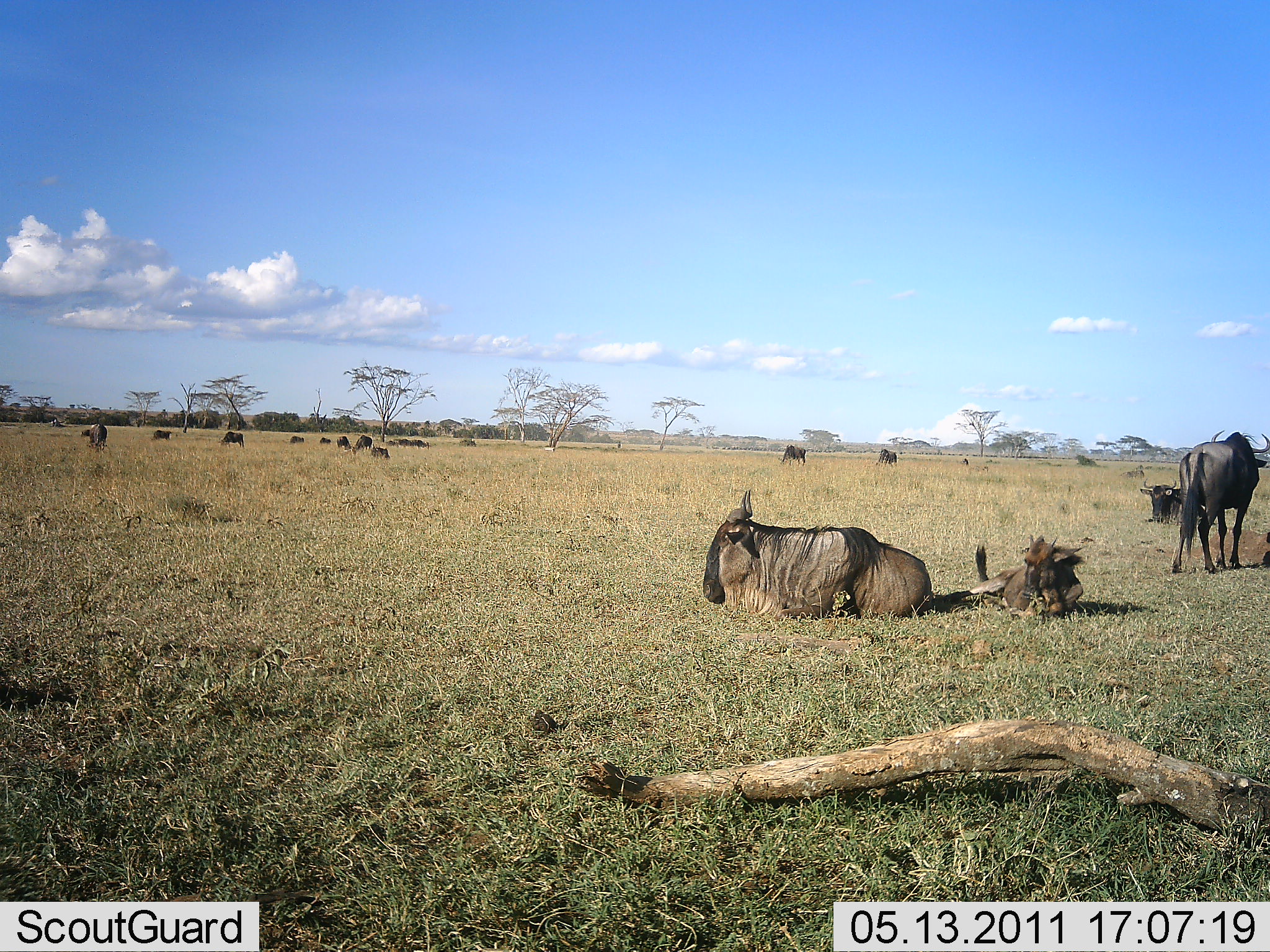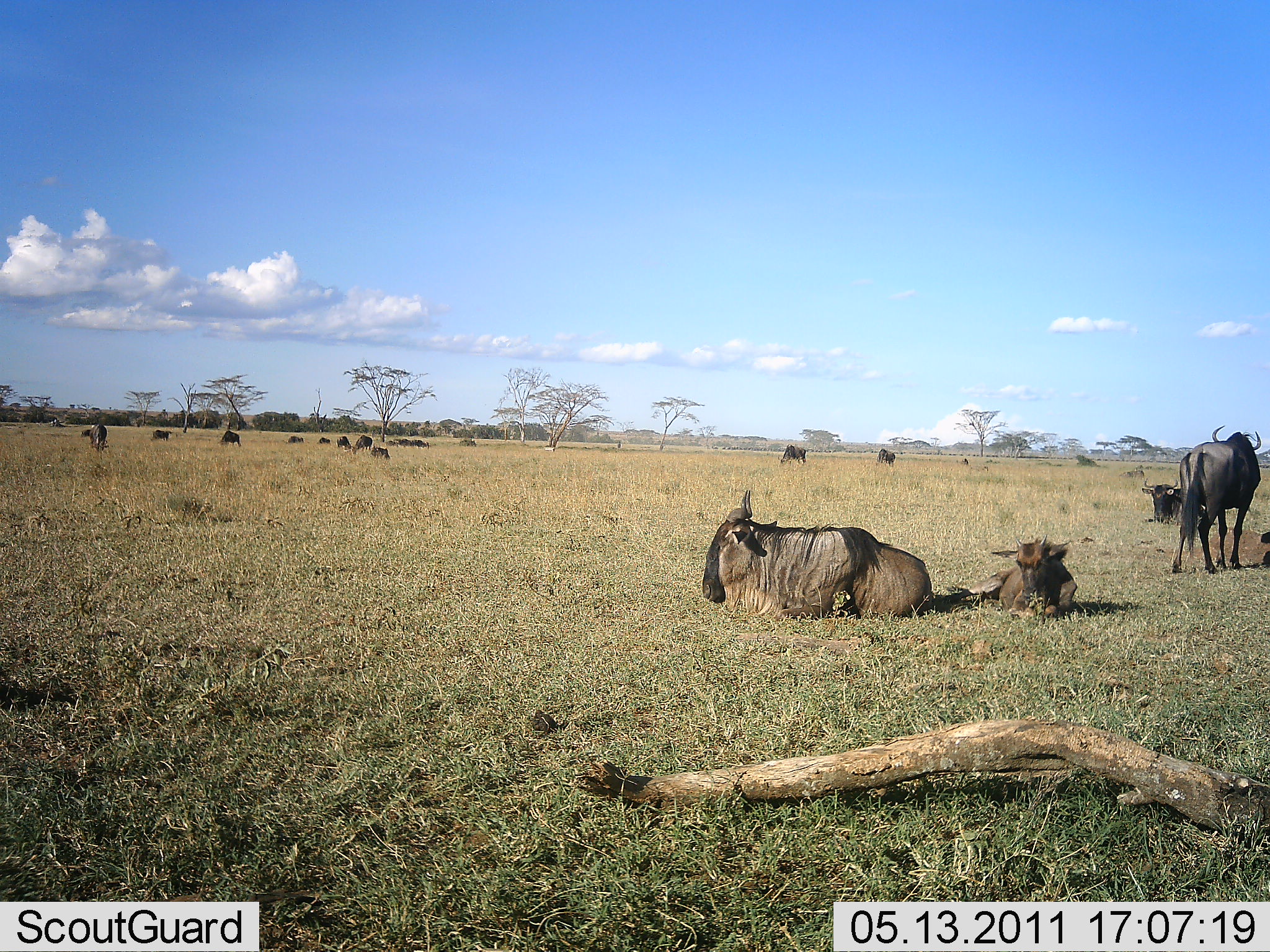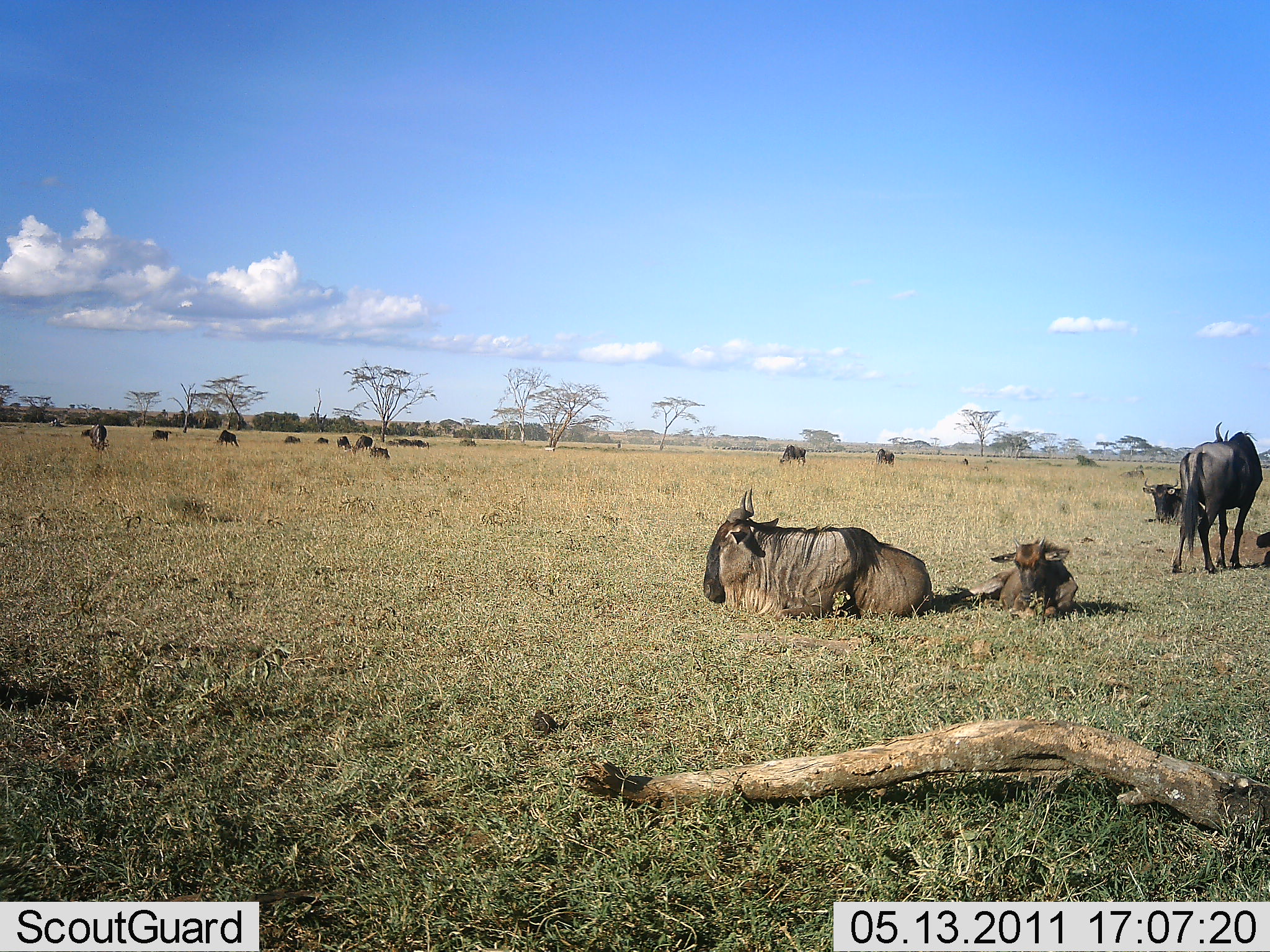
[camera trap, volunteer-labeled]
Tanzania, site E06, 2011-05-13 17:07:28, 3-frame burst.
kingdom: Animalia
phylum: Chordata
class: Mammalia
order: Artiodactyla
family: Bovidae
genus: Connochaetes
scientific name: Connochaetes taurinus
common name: blue wildebeest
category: wildebeest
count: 11-50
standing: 70%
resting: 90%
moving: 20%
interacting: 0%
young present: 20%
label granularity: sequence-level